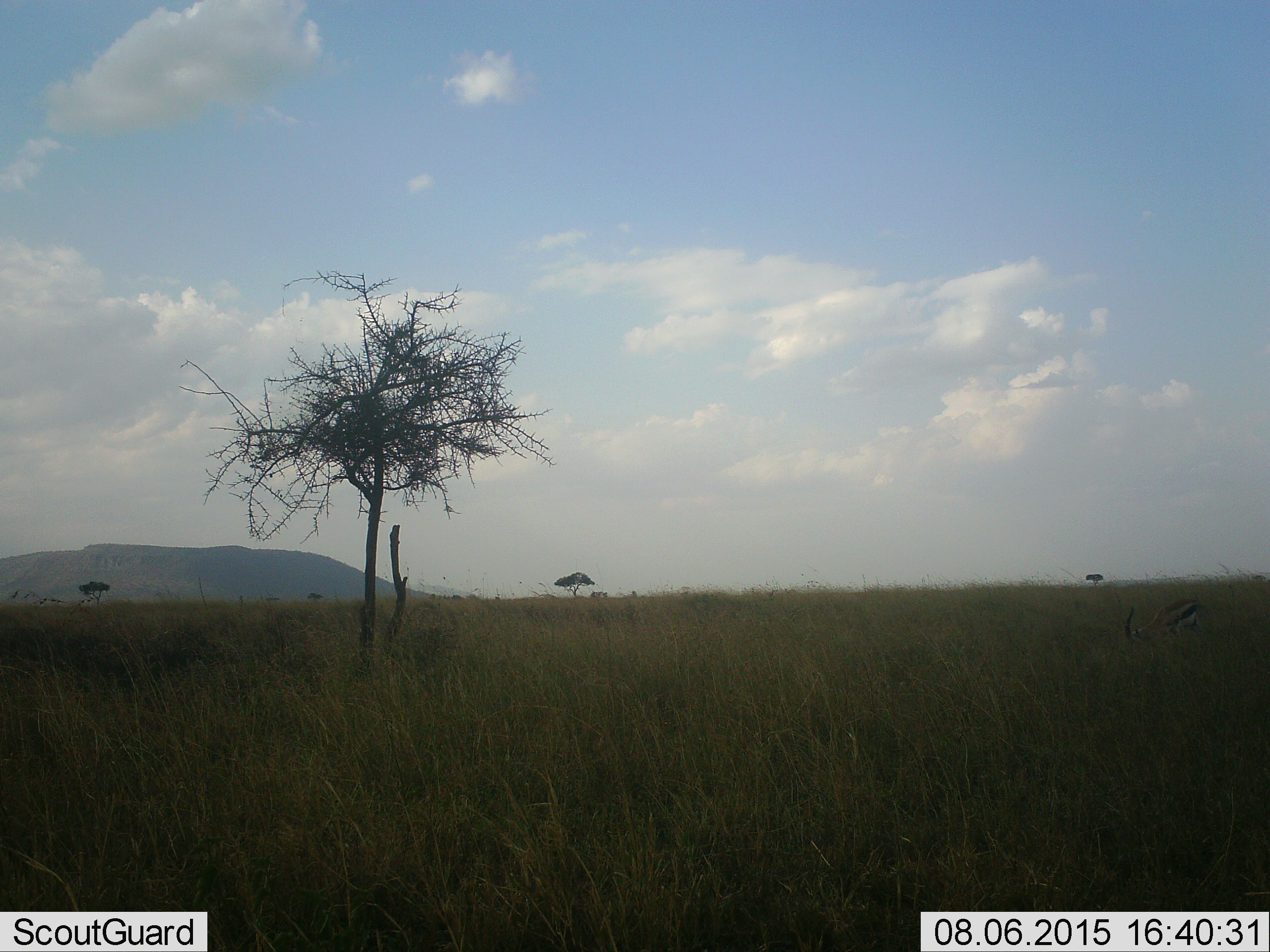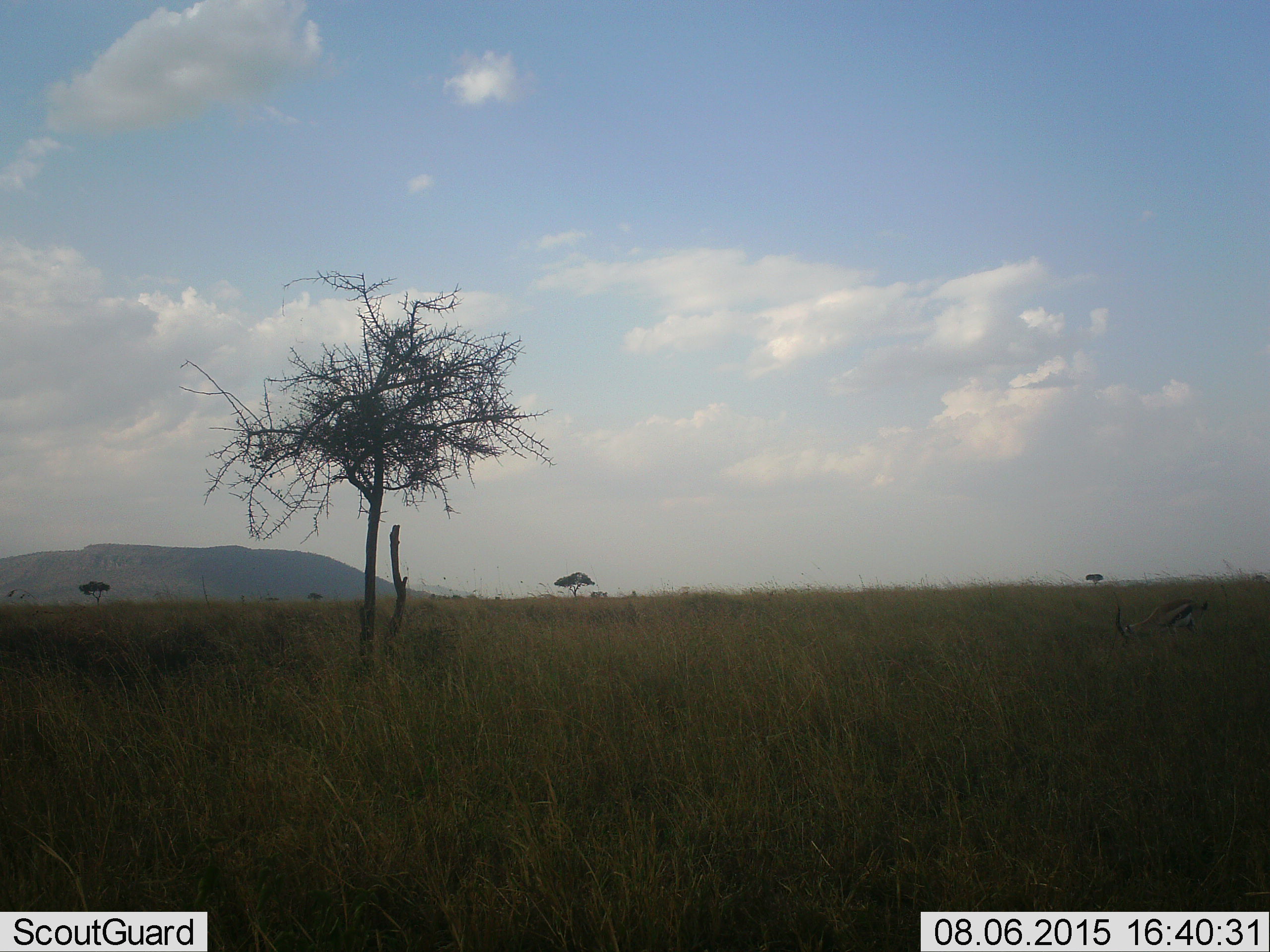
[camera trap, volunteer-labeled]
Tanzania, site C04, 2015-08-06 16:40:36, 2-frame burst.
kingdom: Animalia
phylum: Chordata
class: Mammalia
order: Artiodactyla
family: Bovidae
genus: Eudorcas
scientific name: Eudorcas thomsonii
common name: thomson's gazelle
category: gazellethomsons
Gazellethomsons (thomson's gazelle) (Eudorcas thomsonii), count 1. Behavior (volunteer vote fractions): standing 10%, resting 0%, moving 10%, interacting 0%. Young present (vote fraction): 0%. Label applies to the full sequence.